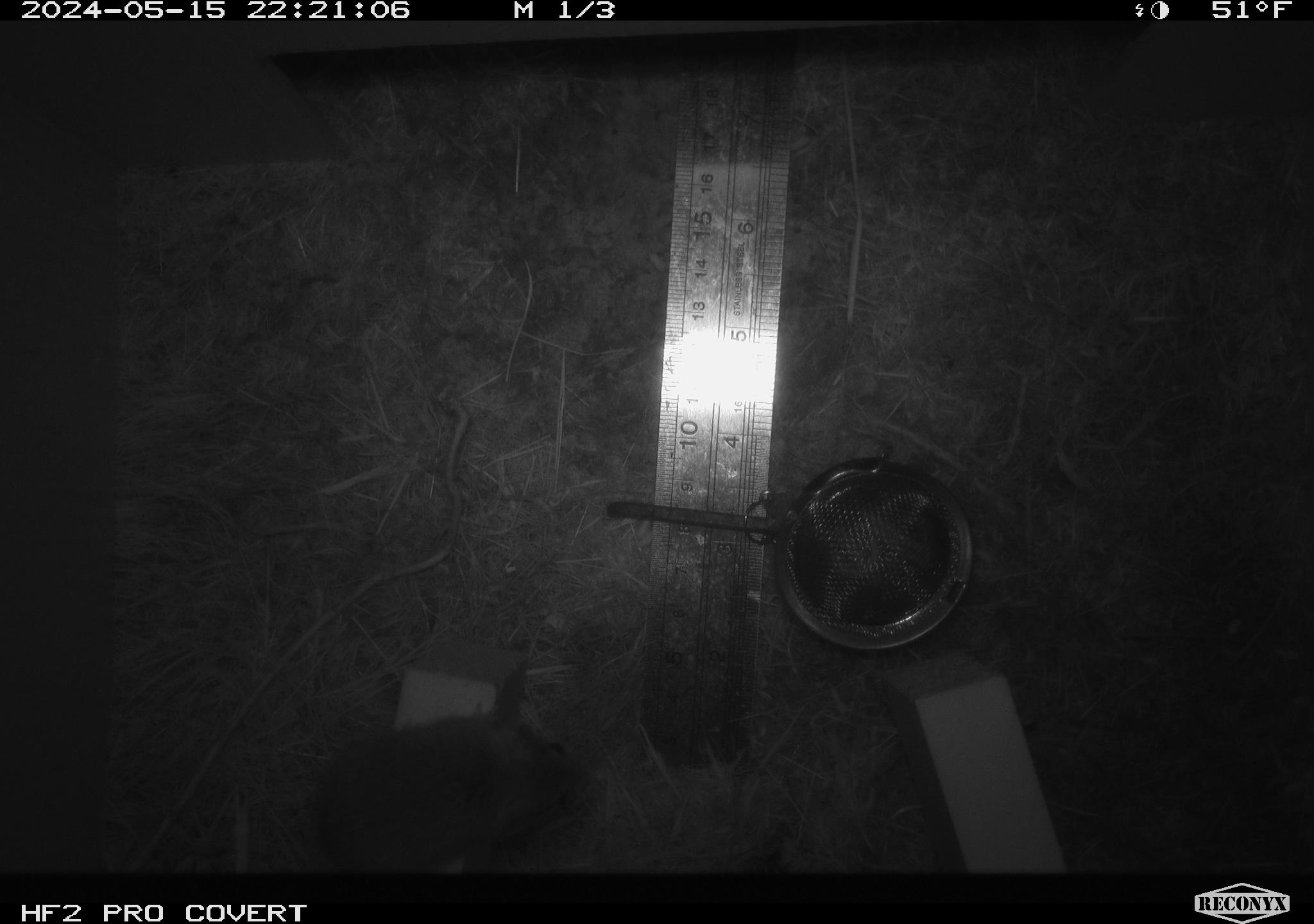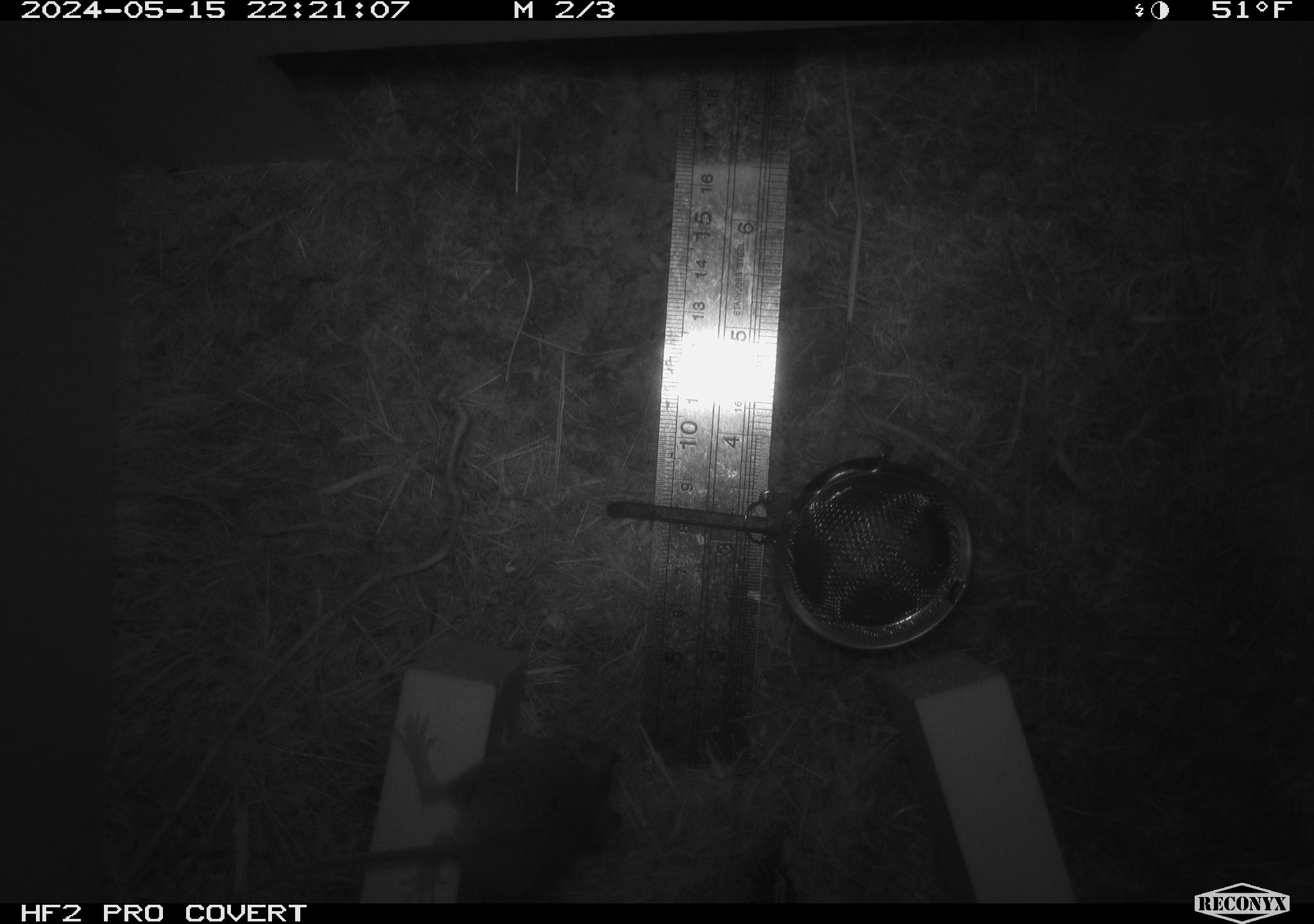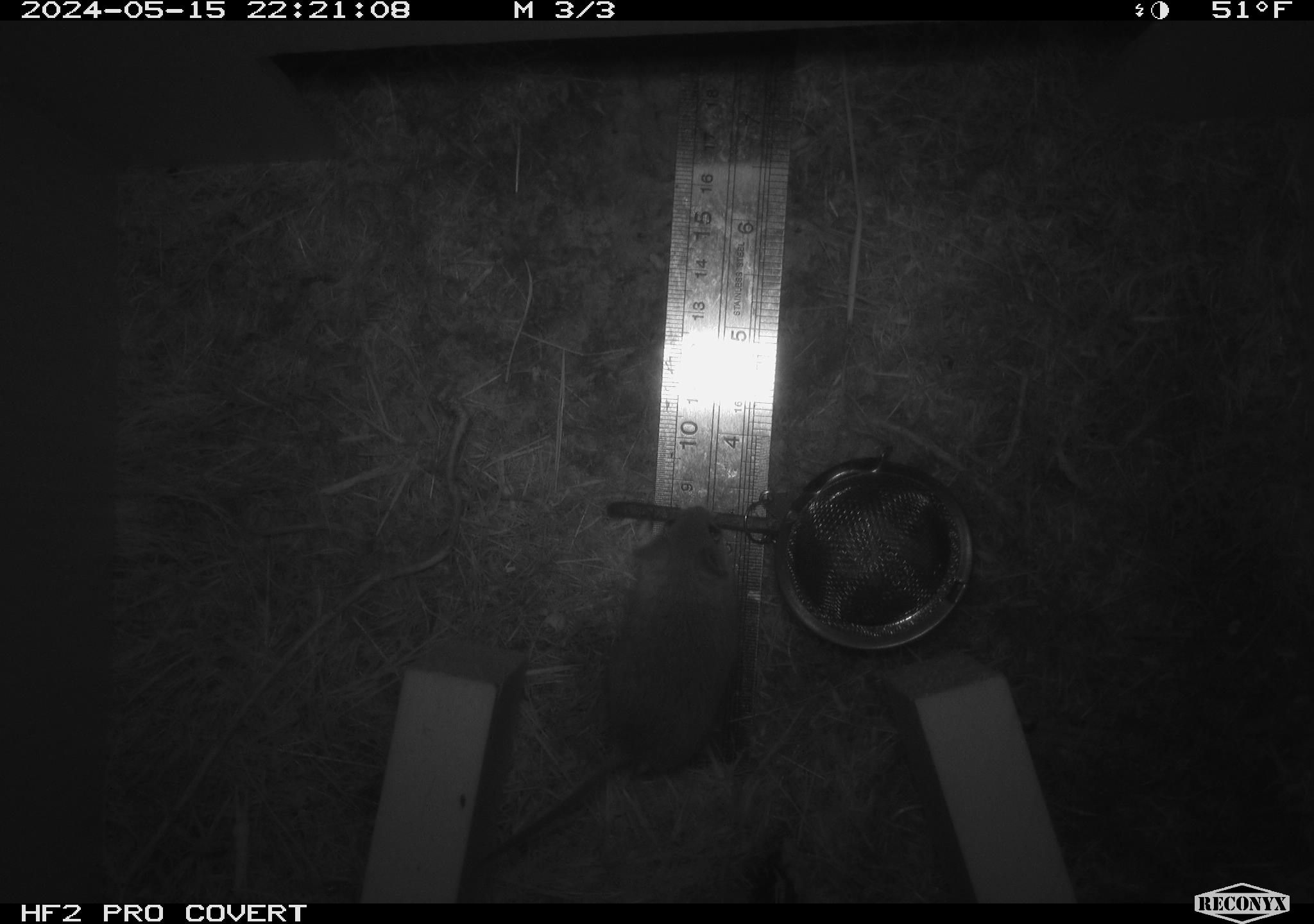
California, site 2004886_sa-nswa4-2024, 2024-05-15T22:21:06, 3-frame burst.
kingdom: Animalia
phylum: Chordata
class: Mammalia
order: Rodentia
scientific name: Rodentia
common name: rodent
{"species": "rodent (Rodentia)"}